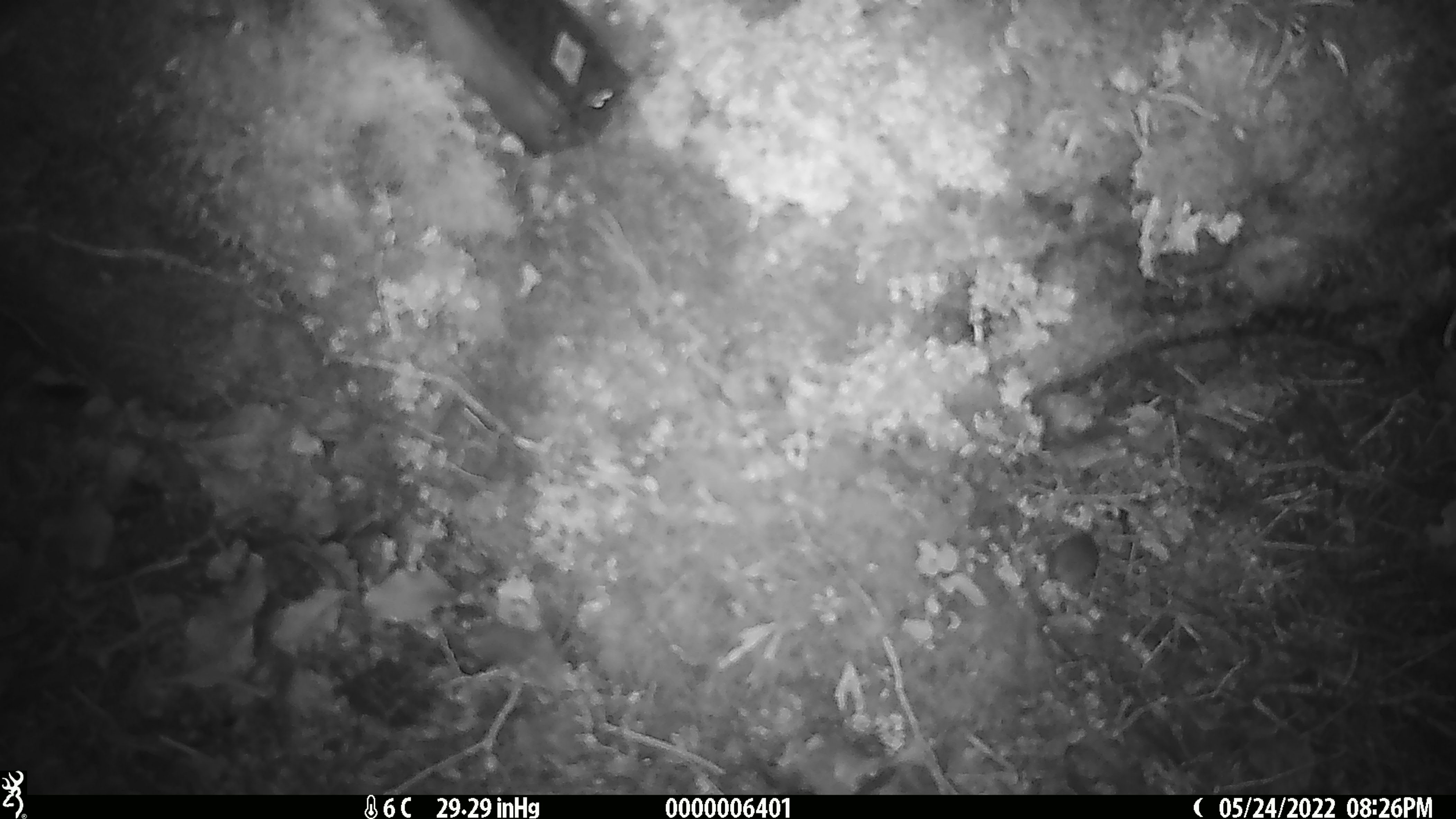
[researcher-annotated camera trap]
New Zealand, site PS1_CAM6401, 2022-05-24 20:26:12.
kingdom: Animalia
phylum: Chordata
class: Mammalia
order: Rodentia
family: Muridae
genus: Mus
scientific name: Mus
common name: mouse